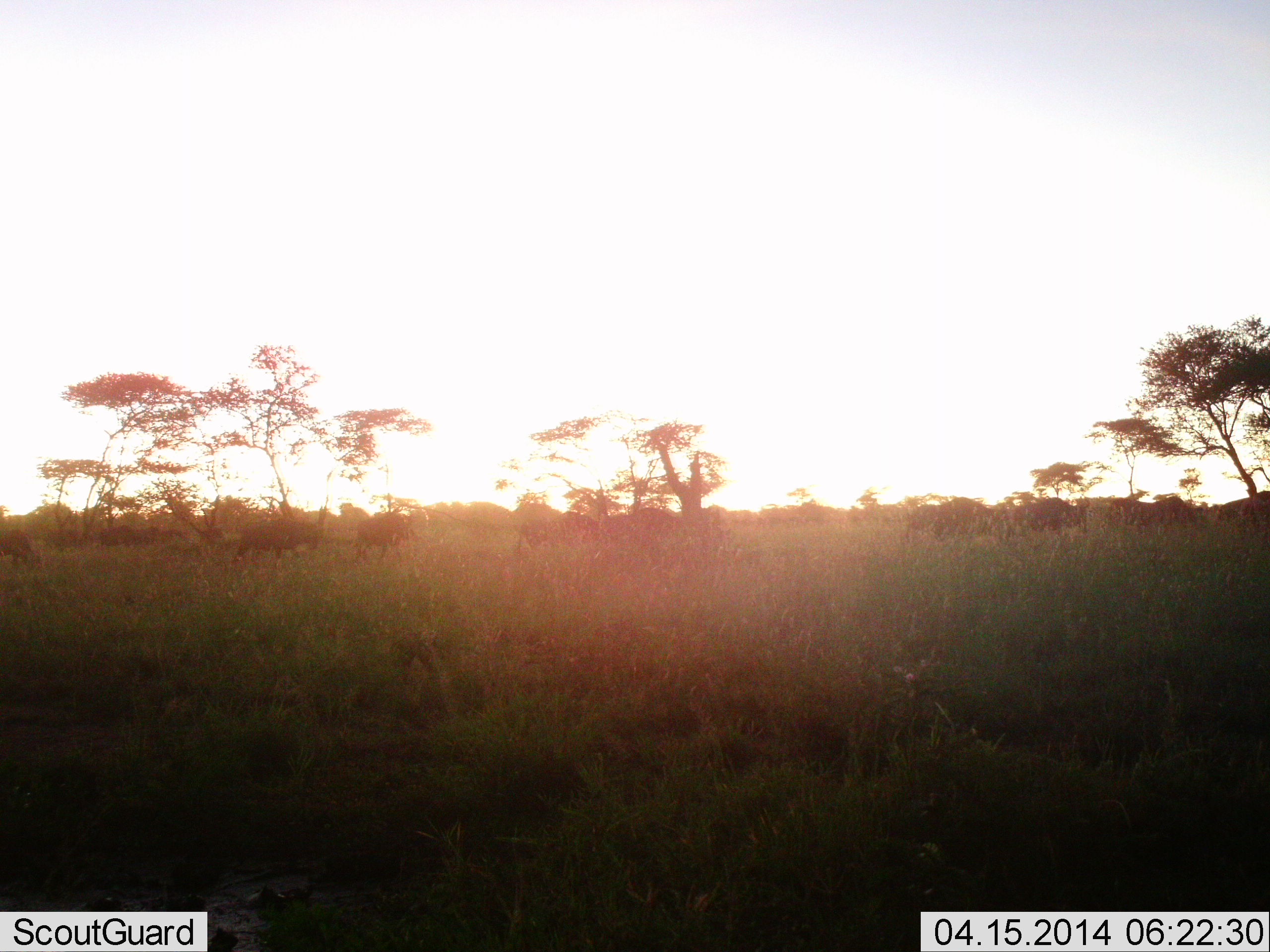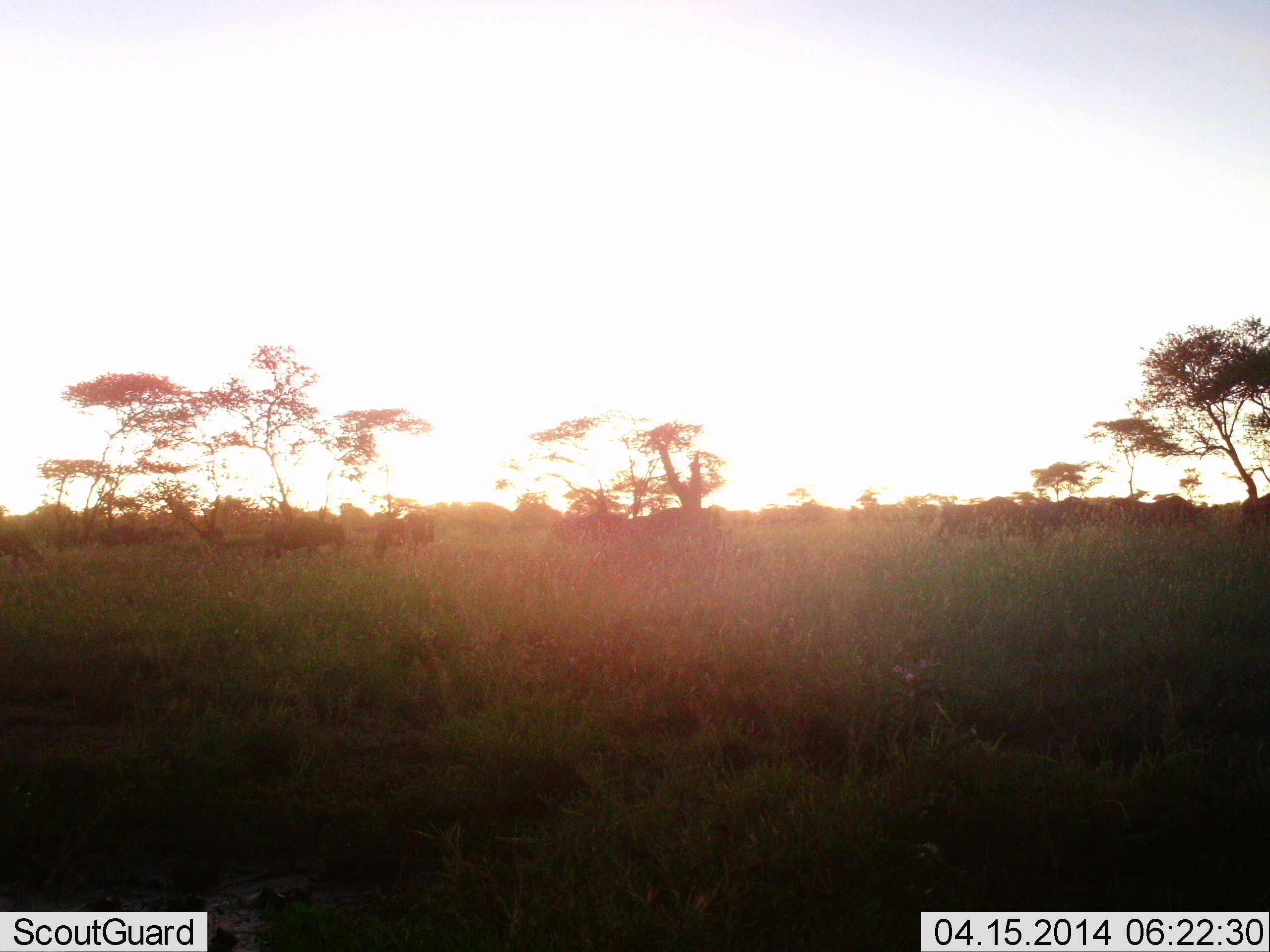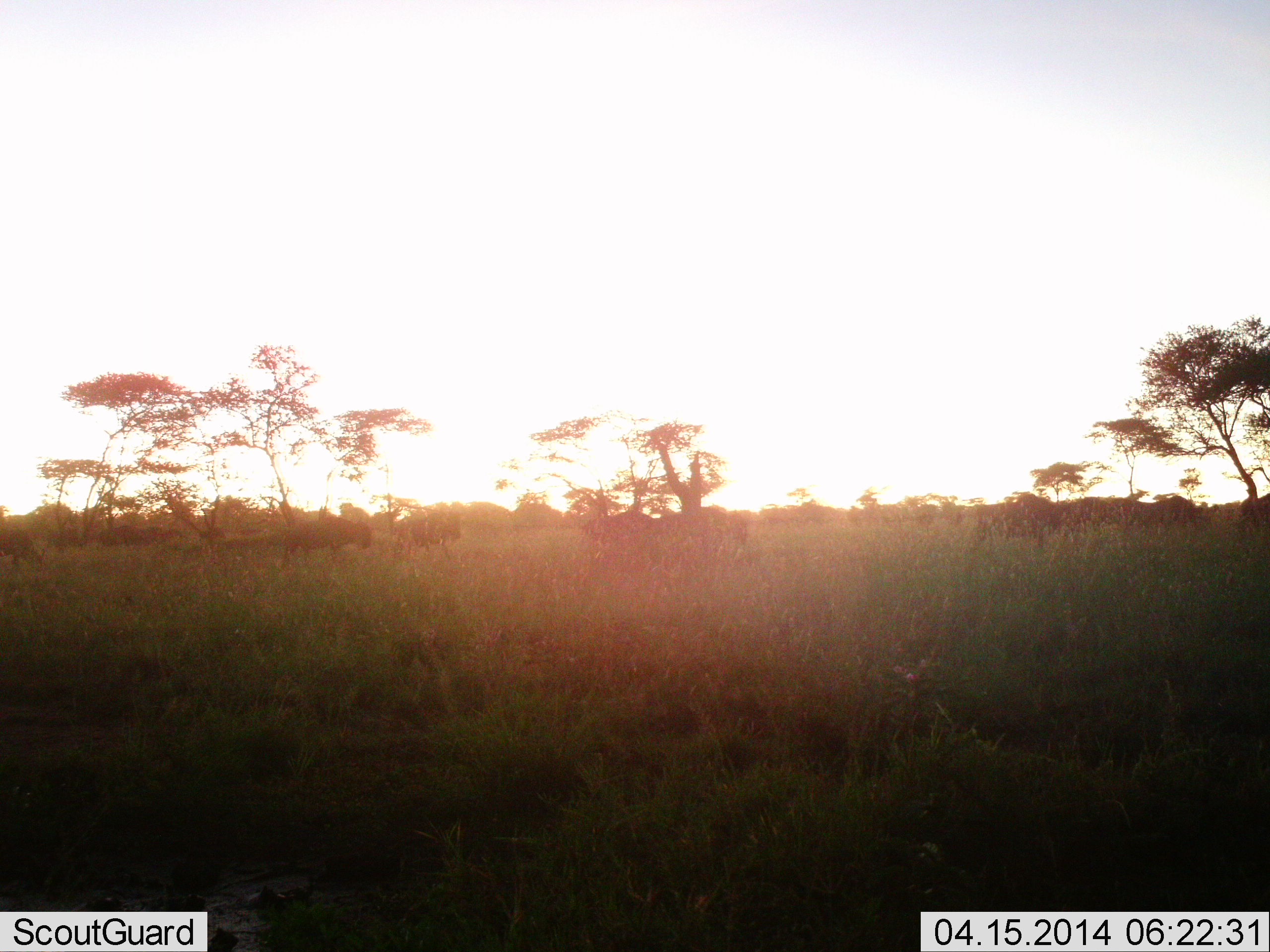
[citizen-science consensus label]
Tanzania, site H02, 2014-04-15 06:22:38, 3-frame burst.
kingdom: Animalia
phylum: Chordata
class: Mammalia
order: Artiodactyla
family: Bovidae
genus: Connochaetes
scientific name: Connochaetes taurinus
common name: blue wildebeest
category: wildebeest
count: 11-50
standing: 0%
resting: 0%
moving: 100%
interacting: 0%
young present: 0%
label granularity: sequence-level